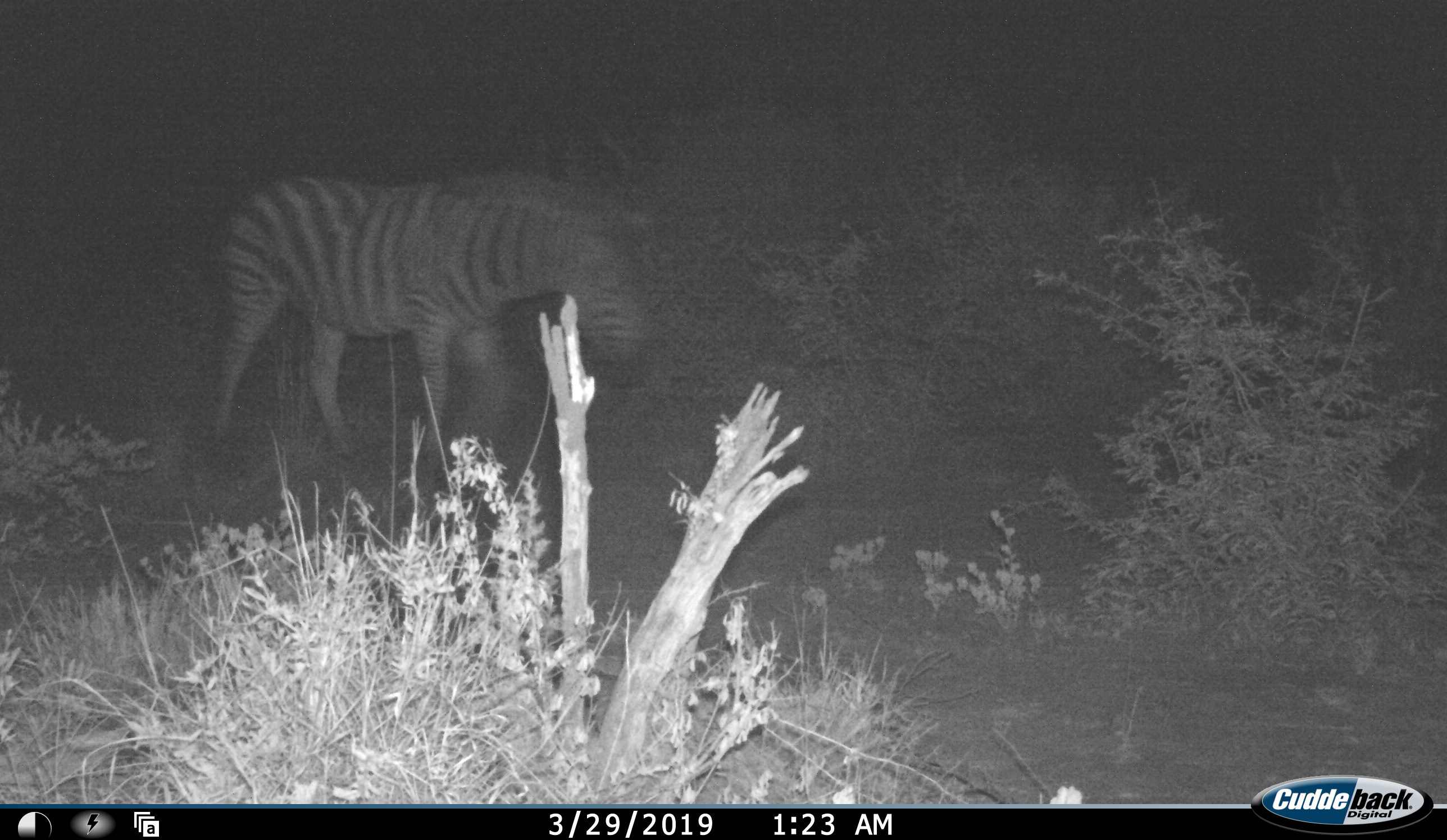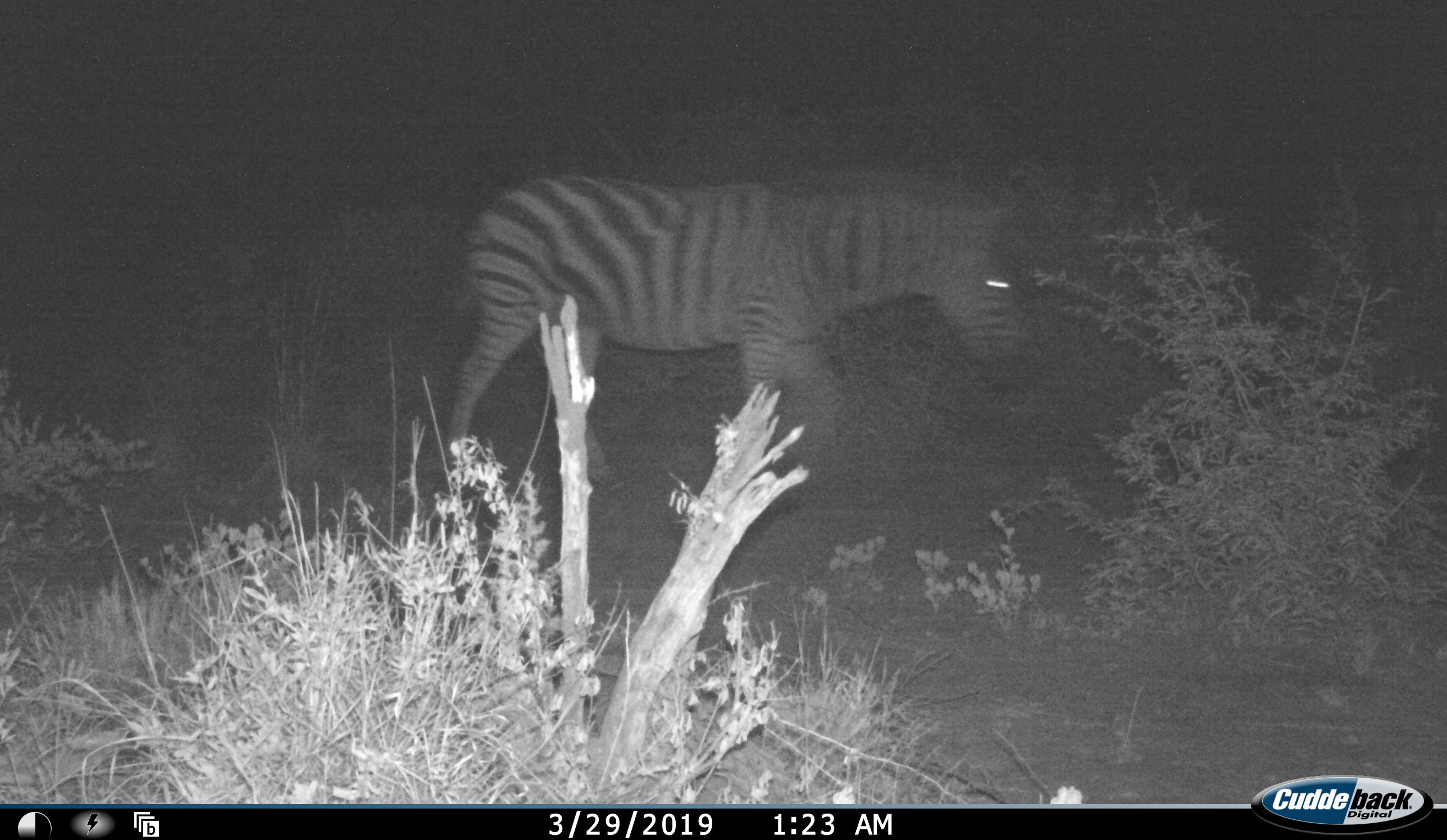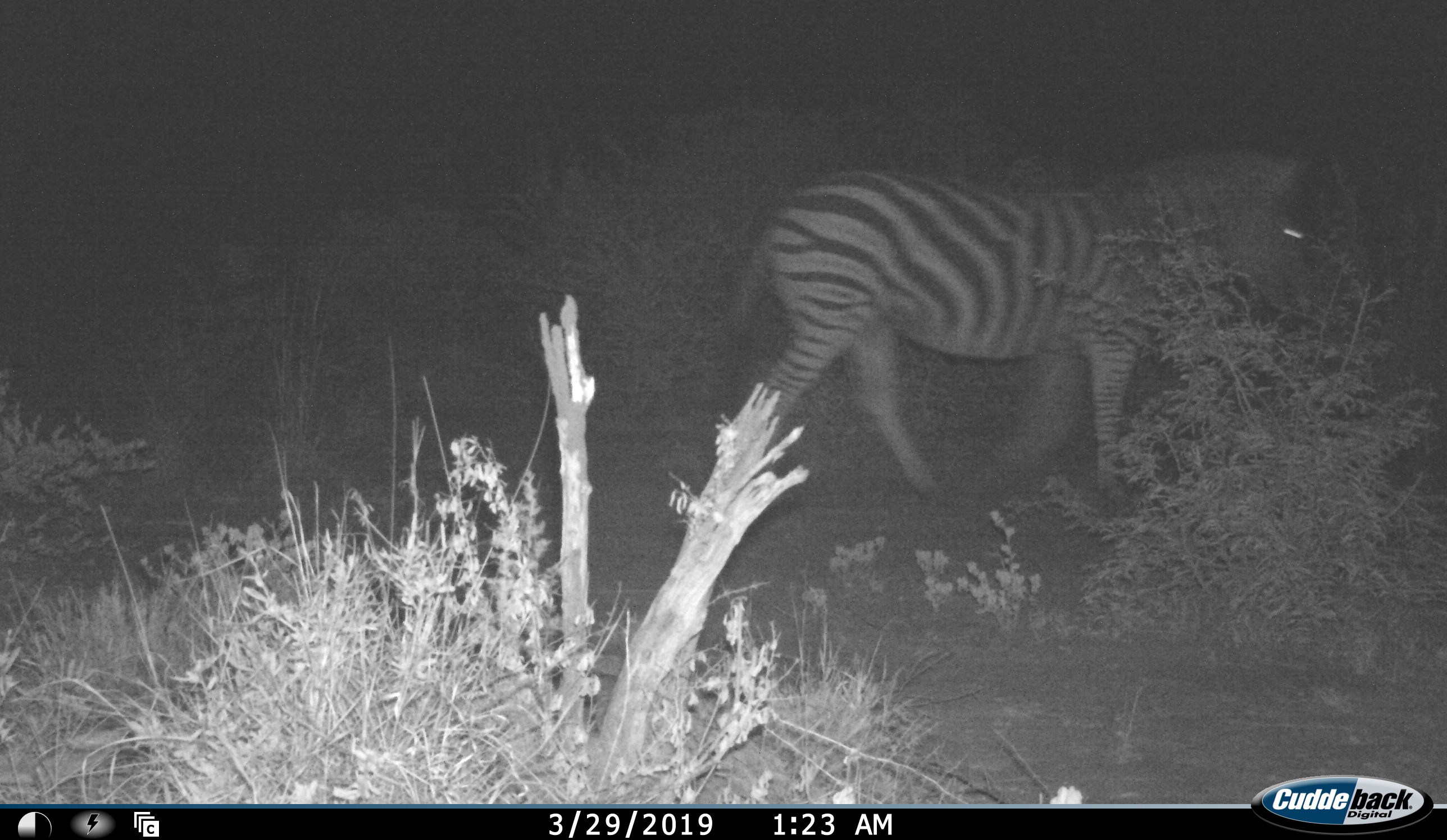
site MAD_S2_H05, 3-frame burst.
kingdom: Animalia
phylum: Chordata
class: Mammalia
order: Perissodactyla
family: Equidae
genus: Equus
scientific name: Equus quagga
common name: plains zebra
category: zebraplains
Zebraplains (plains zebra) (Equus quagga), count 1. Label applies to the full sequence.